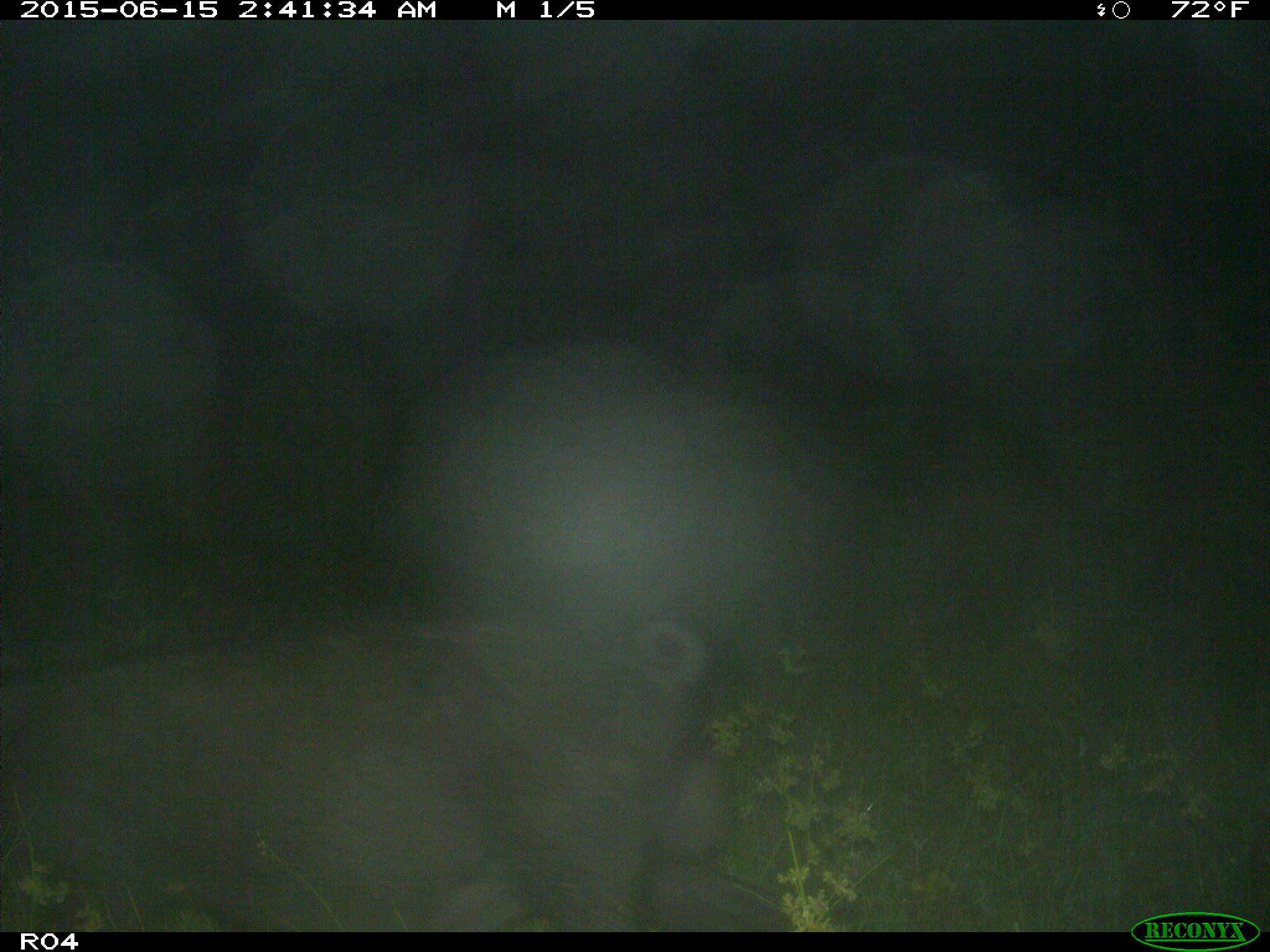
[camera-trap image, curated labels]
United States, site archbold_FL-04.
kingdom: Animalia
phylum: Chordata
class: Mammalia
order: Artiodactyla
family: Suidae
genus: Sus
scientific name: Sus scrofa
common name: wild boar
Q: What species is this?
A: Sus scrofa (wild boar).